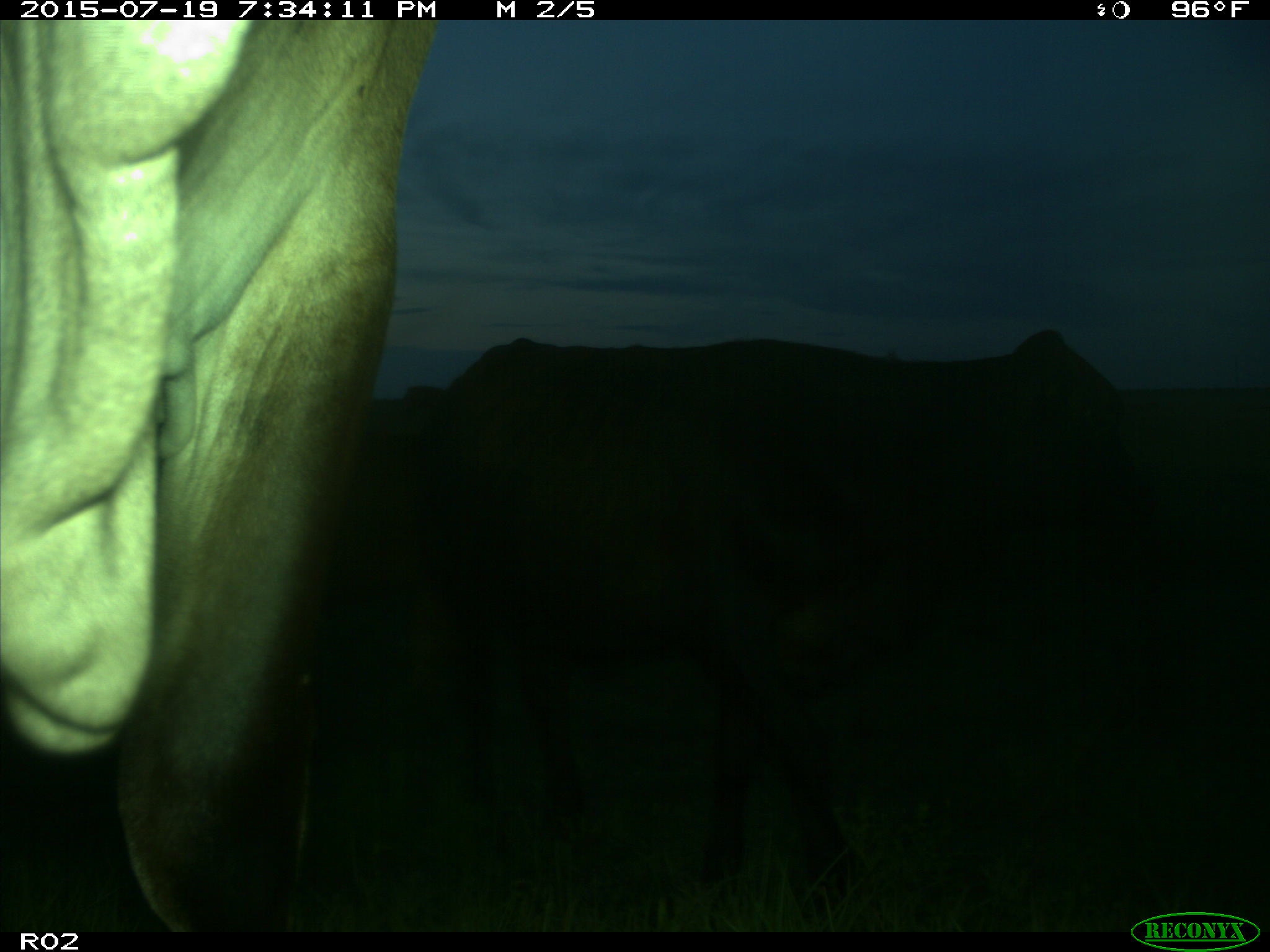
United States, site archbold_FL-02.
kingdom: Animalia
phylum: Chordata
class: Mammalia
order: Artiodactyla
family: Bovidae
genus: Bos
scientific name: Bos taurus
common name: domestic cow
Bos taurus (domestic cow).